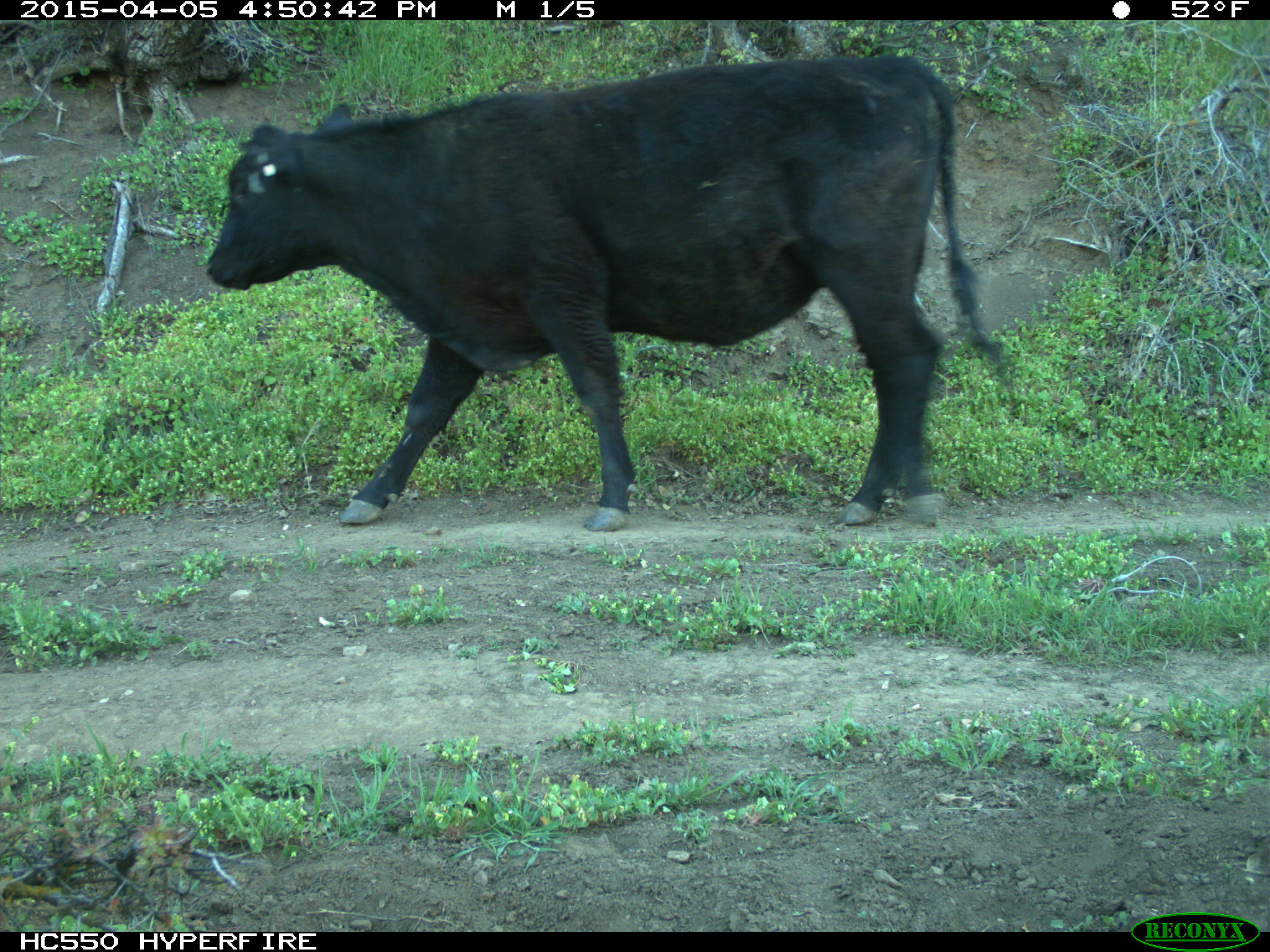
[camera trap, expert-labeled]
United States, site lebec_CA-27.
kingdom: Animalia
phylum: Chordata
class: Mammalia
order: Artiodactyla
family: Bovidae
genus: Bos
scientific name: Bos taurus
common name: domestic cow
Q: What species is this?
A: Bos taurus (domestic cow).